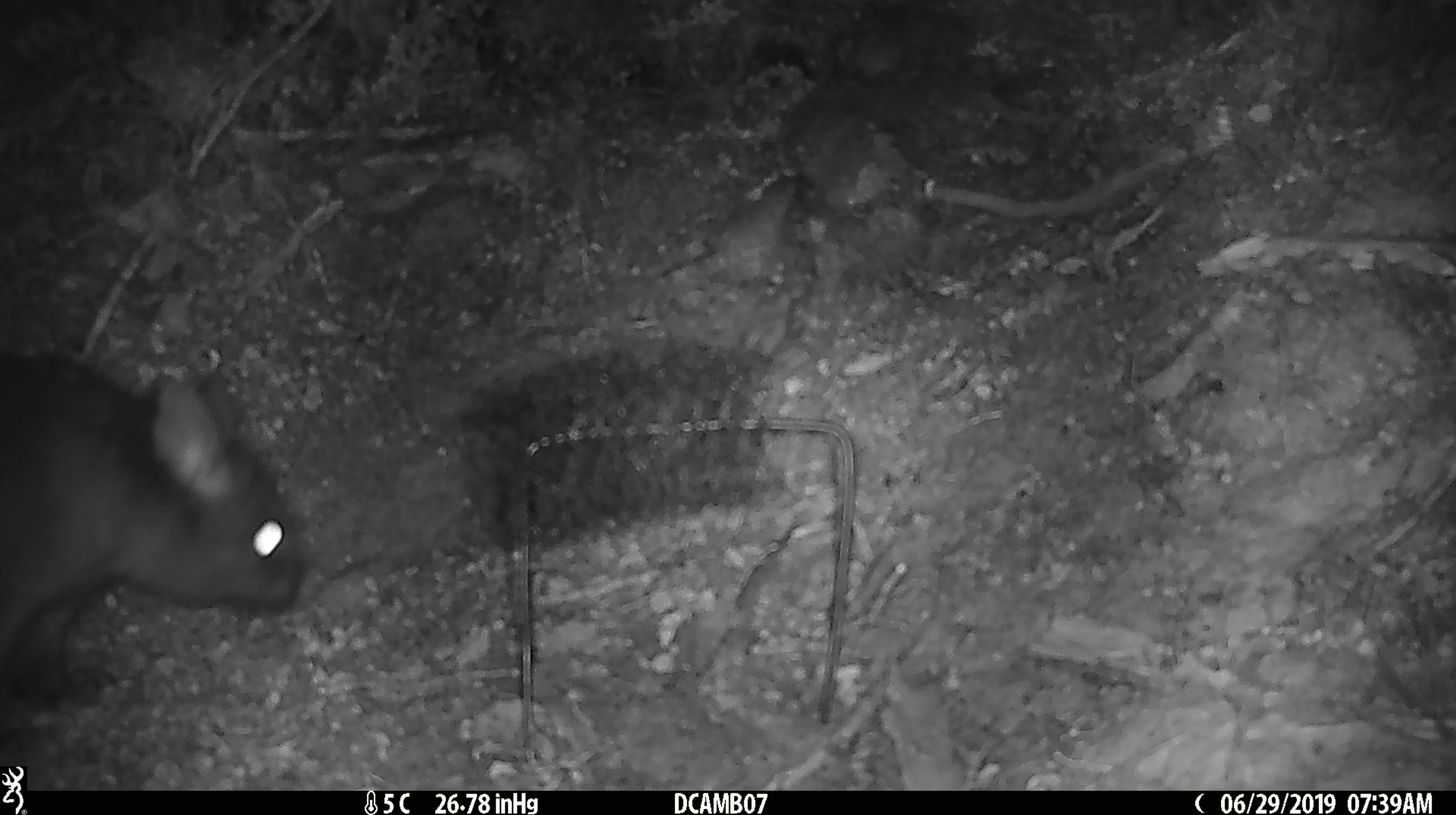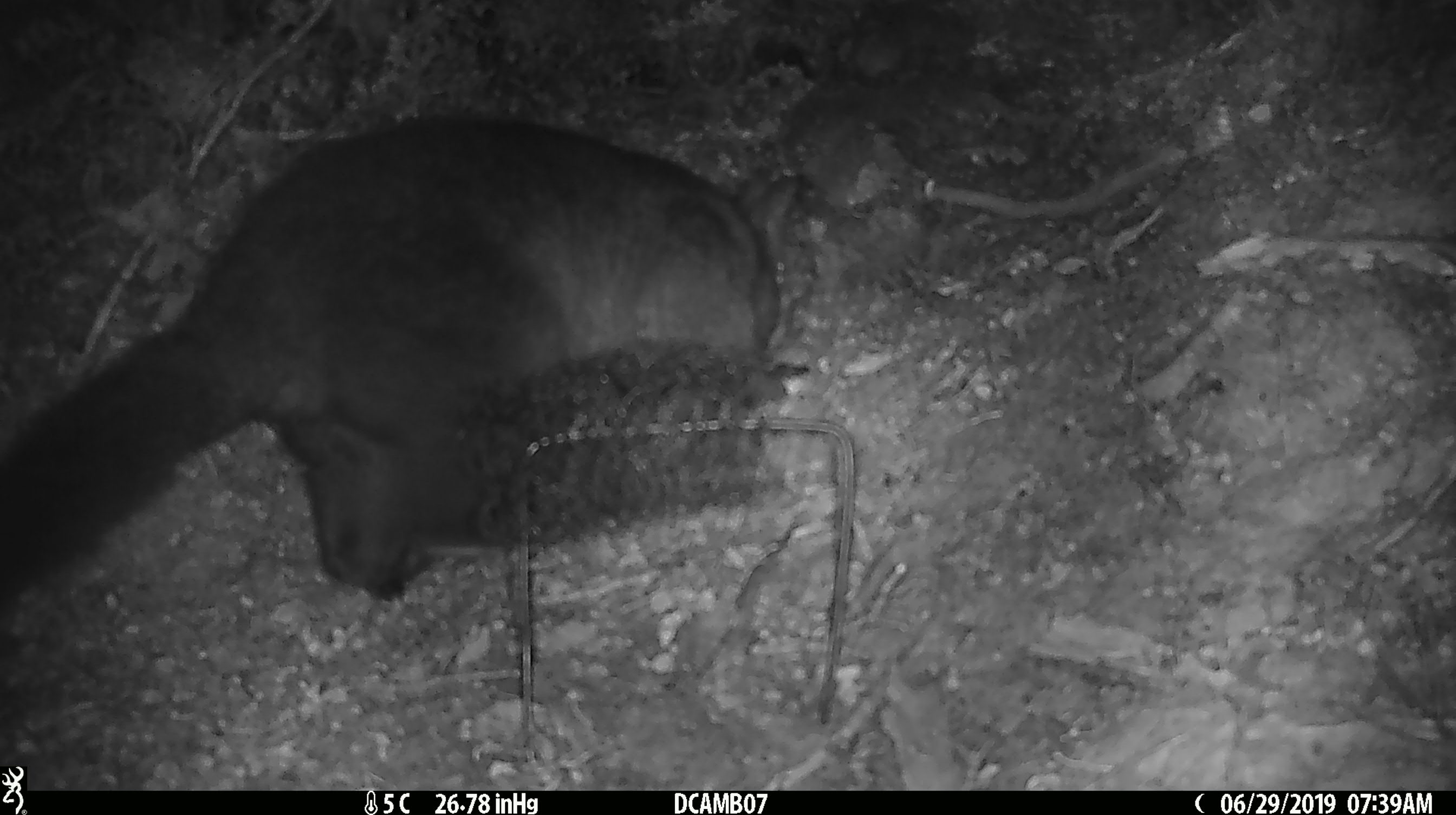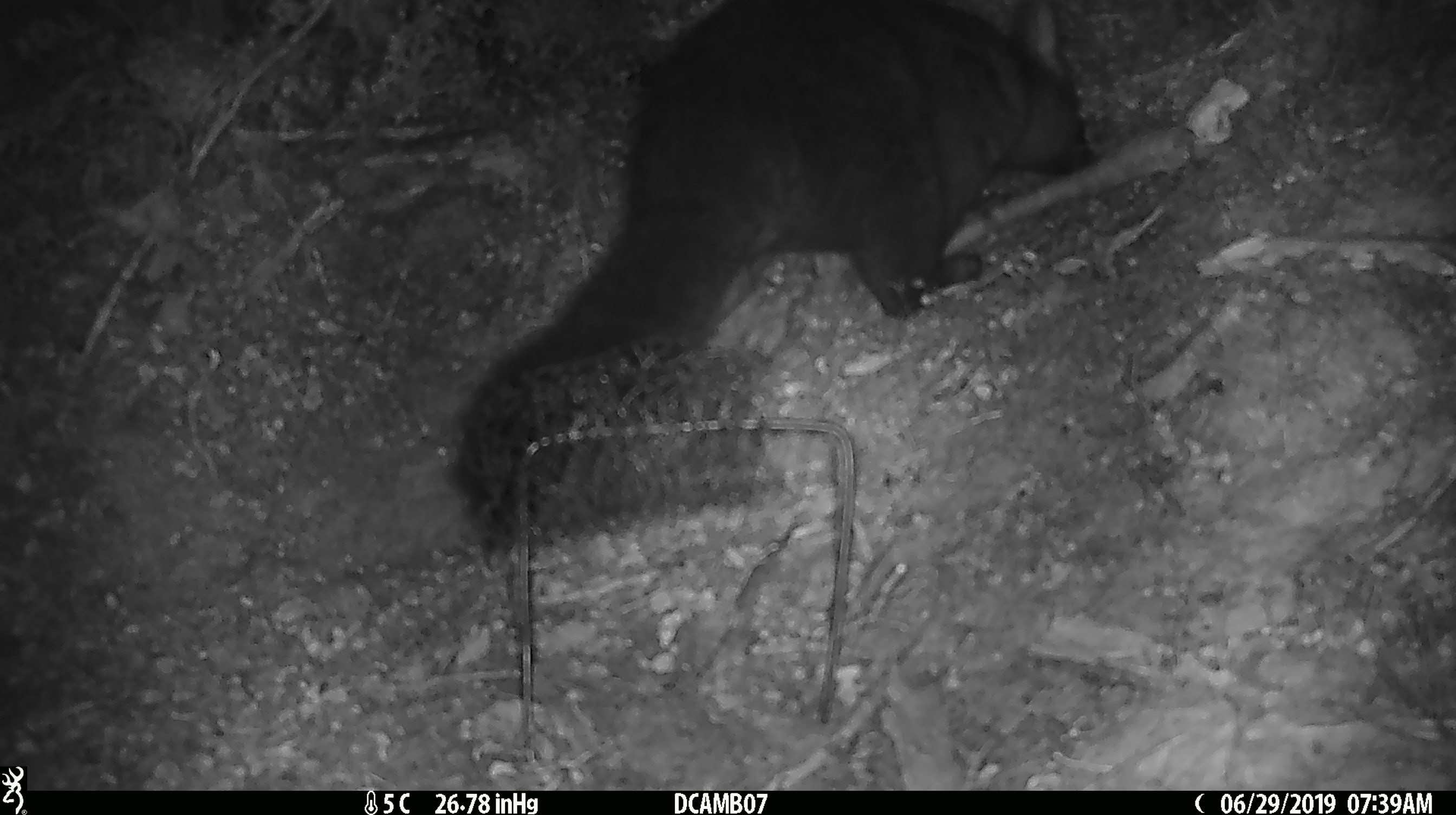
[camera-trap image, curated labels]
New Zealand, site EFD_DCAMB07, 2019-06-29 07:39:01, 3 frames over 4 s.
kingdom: Animalia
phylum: Chordata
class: Mammalia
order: Diprotodontia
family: Phalangeridae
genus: Trichosurus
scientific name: Trichosurus vulpecula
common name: common brushtail possum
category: possum